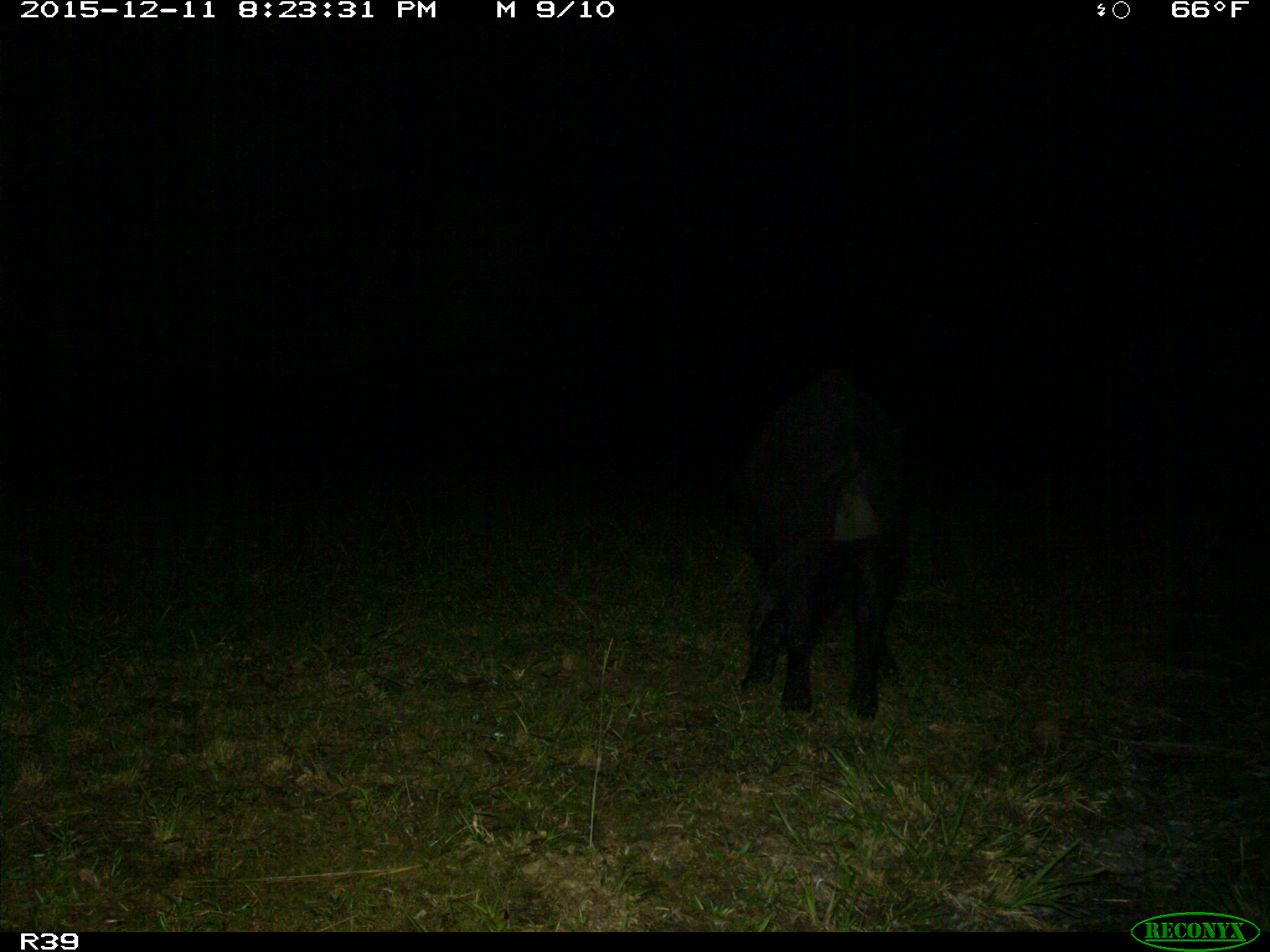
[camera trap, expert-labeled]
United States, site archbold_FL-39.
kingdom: Animalia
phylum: Chordata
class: Mammalia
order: Artiodactyla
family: Suidae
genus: Sus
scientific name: Sus scrofa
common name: wild boar